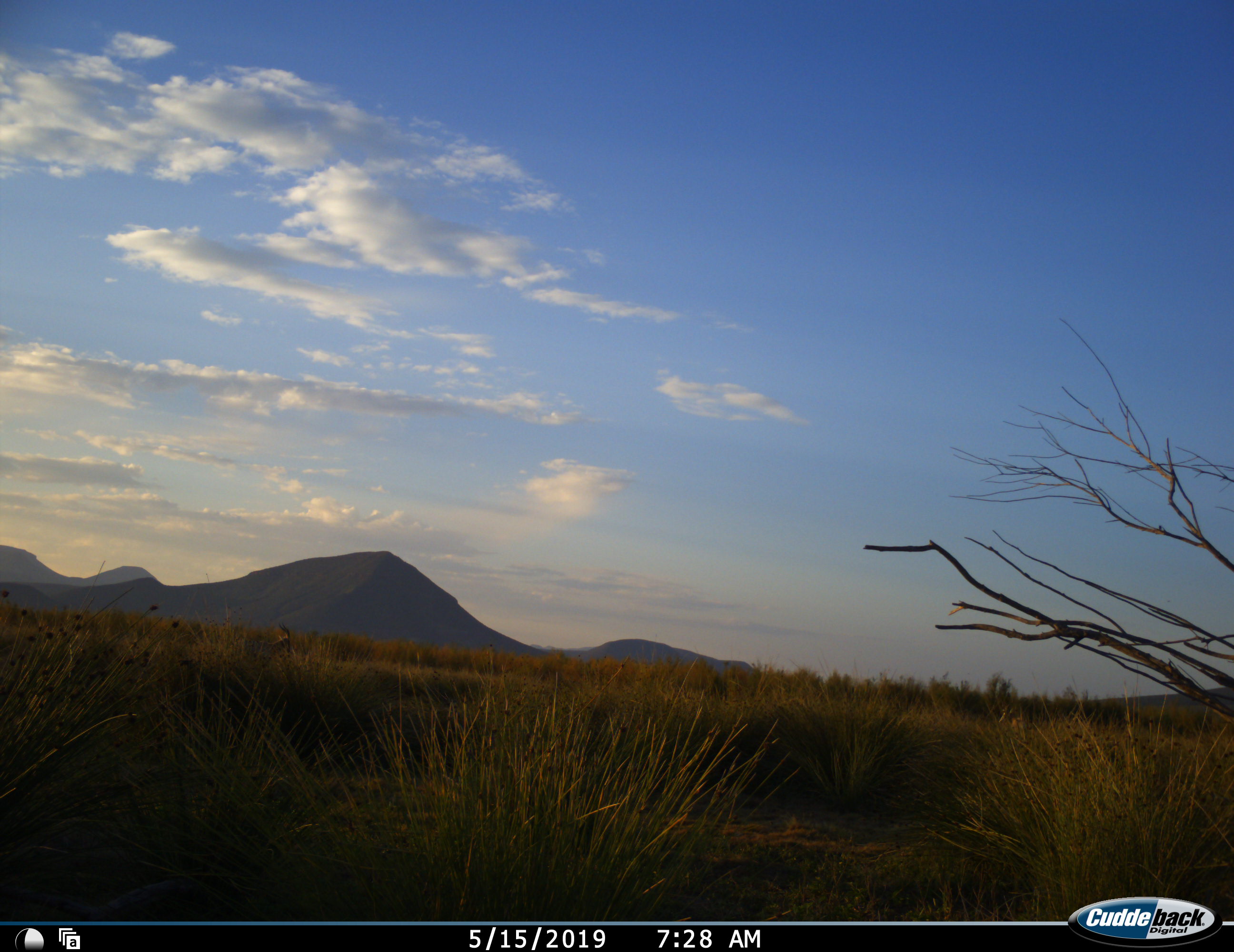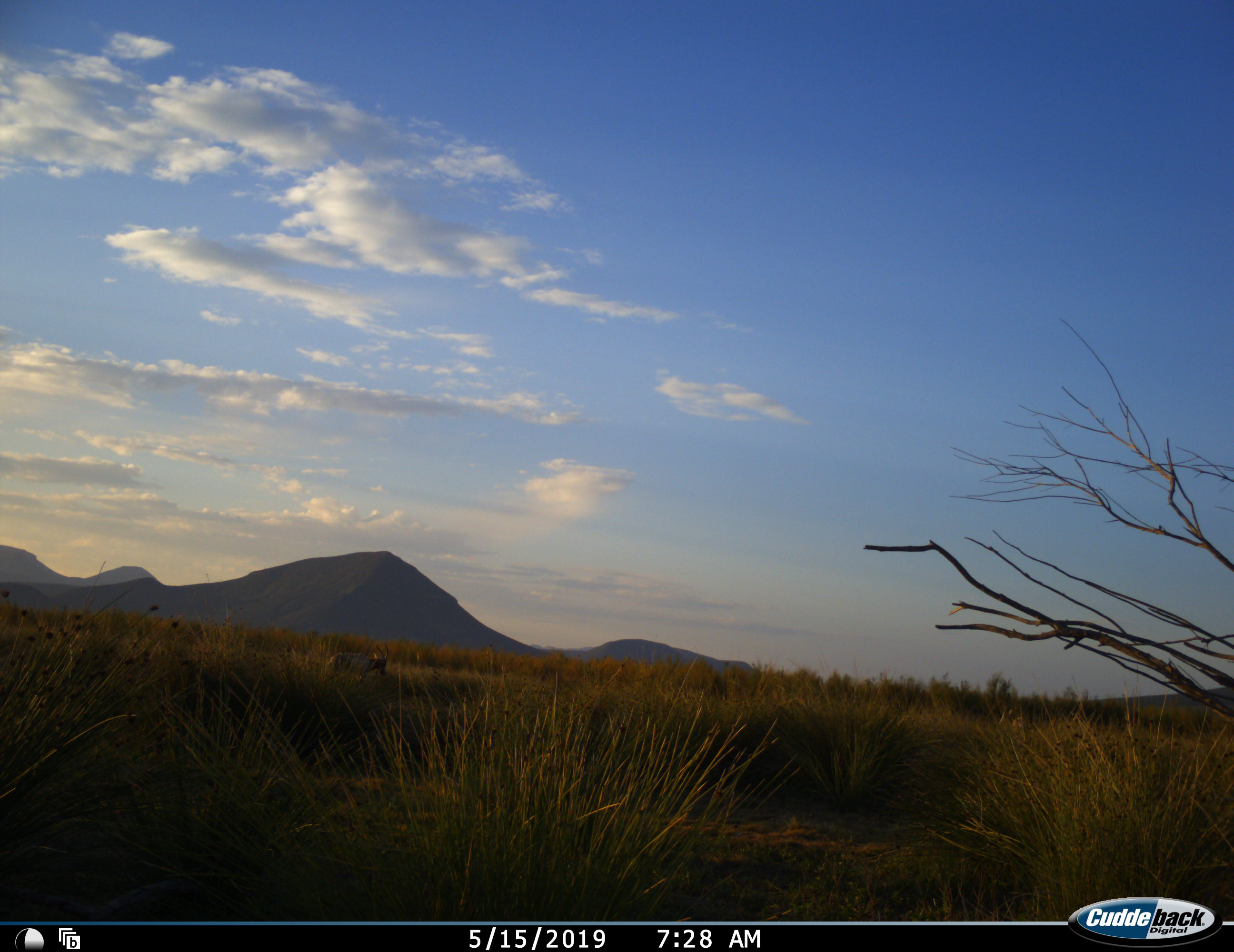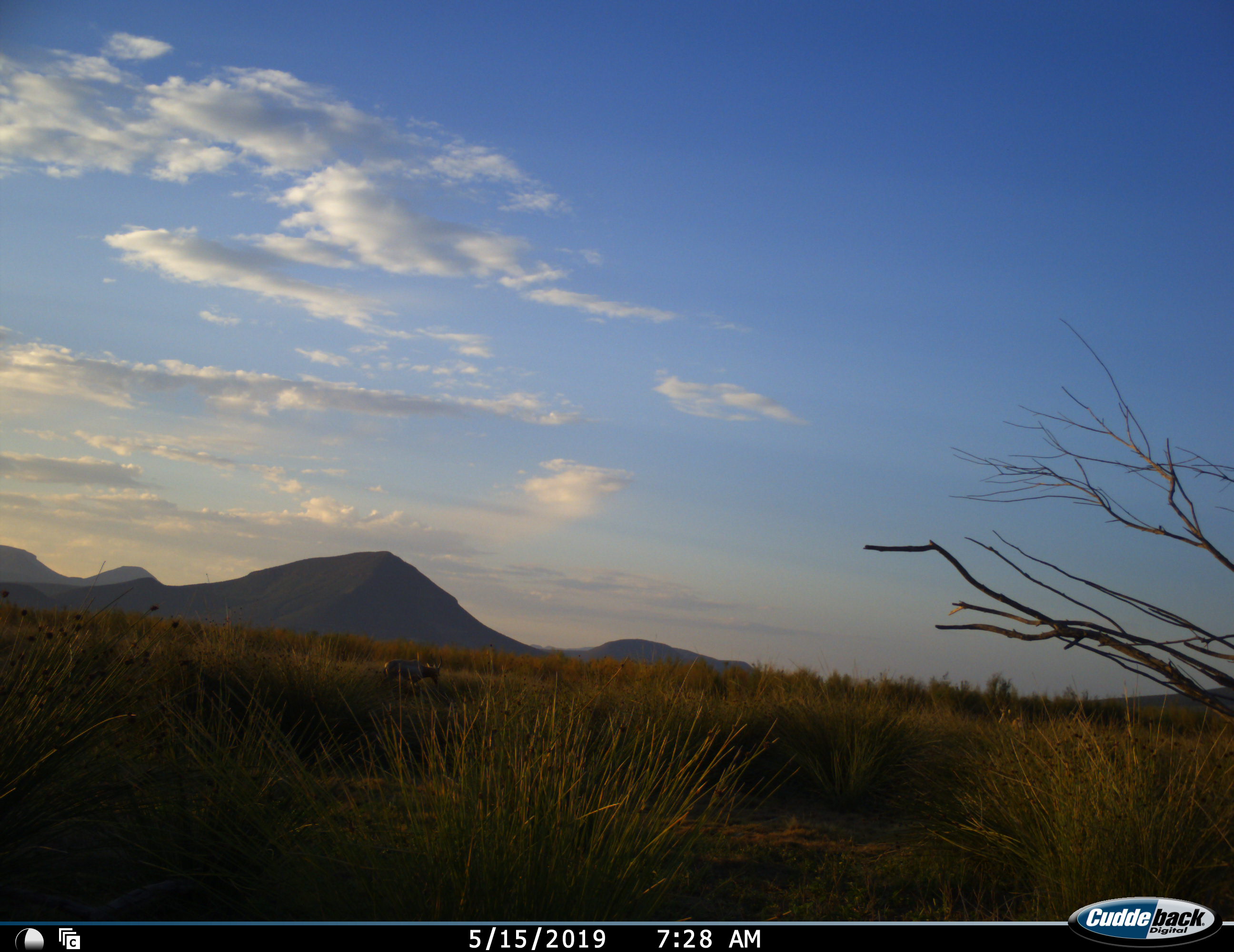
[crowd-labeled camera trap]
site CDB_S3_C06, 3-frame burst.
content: unidentified animal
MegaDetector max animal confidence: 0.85